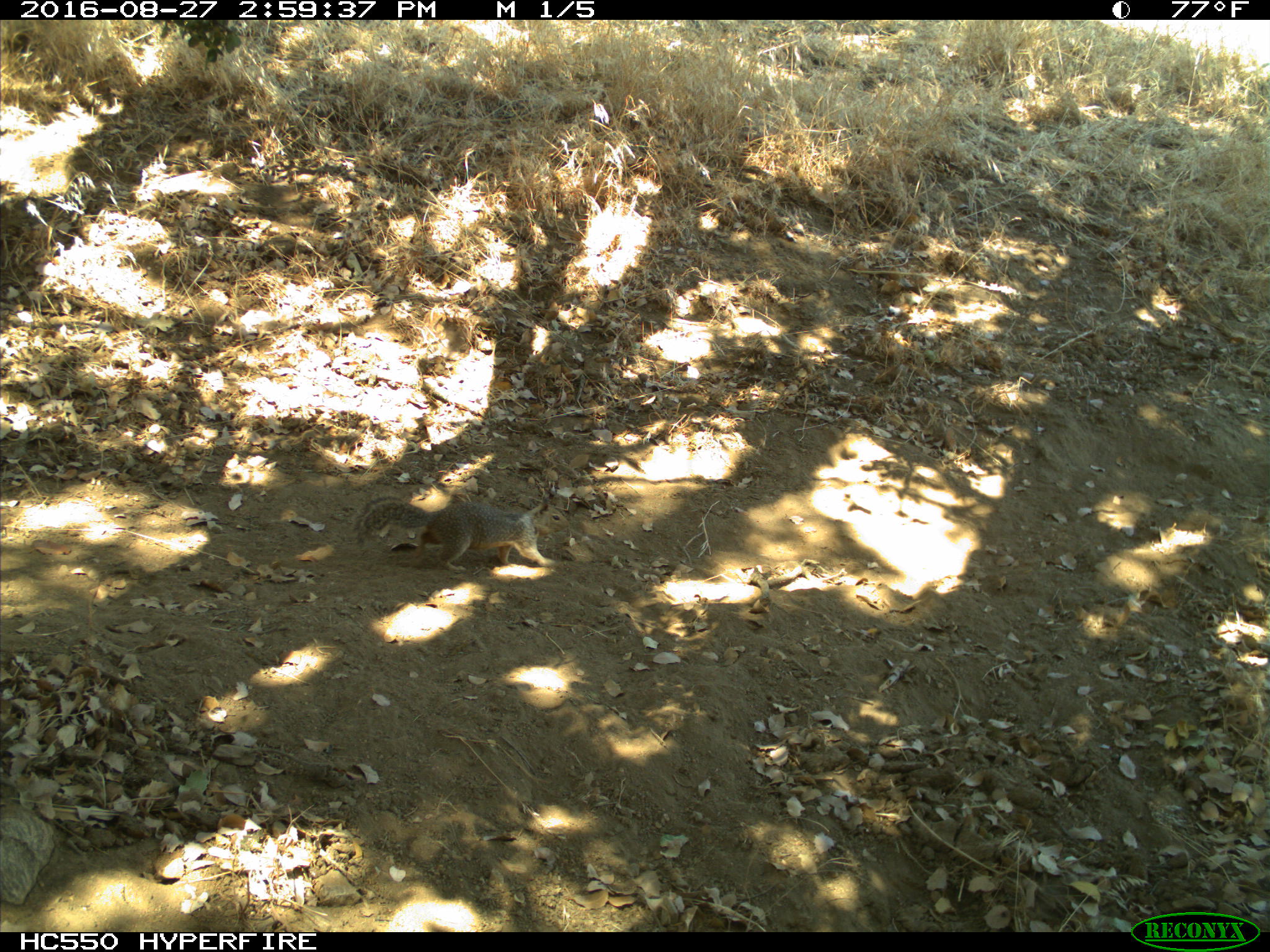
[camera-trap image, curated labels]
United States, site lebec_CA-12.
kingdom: Animalia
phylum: Chordata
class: Mammalia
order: Rodentia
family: Sciuridae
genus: Otospermophilus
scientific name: Otospermophilus beecheyi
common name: california ground squirrel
Otospermophilus beecheyi (california ground squirrel).